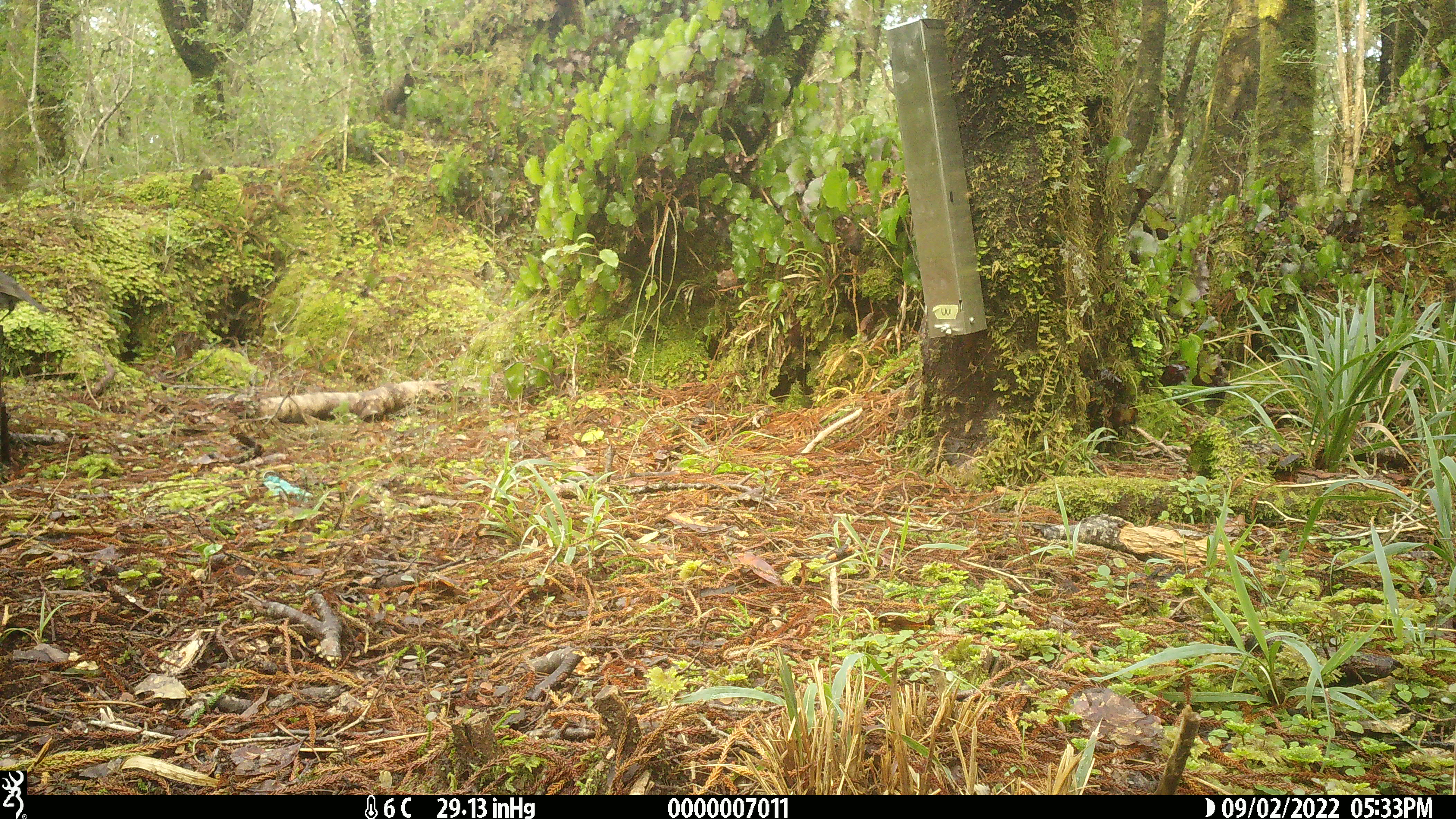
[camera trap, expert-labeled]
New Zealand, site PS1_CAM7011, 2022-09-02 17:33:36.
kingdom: Animalia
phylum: Chordata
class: Aves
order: Passeriformes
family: Petroicidae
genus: Petroica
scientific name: Petroica australis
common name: new zealand robin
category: robin